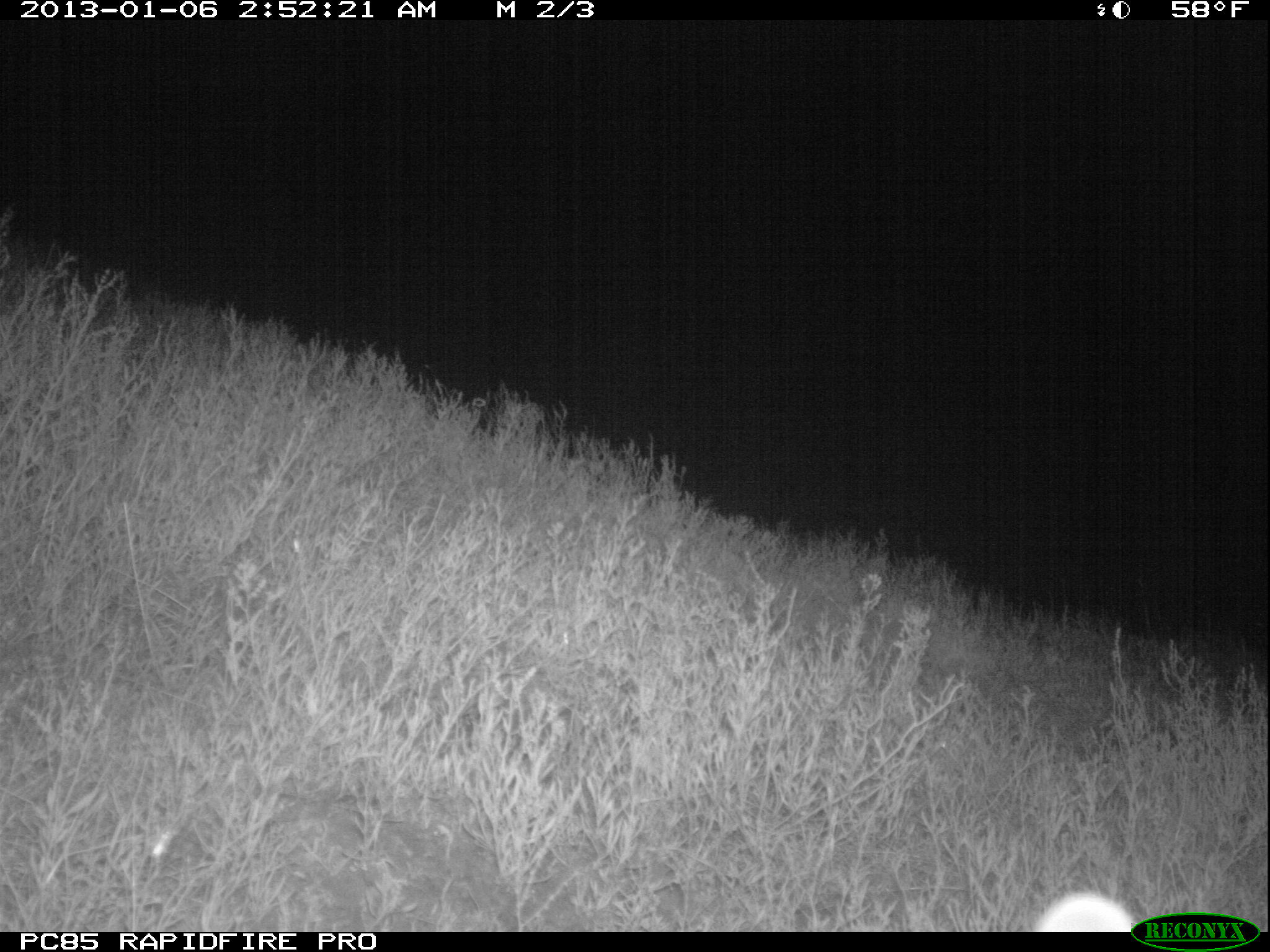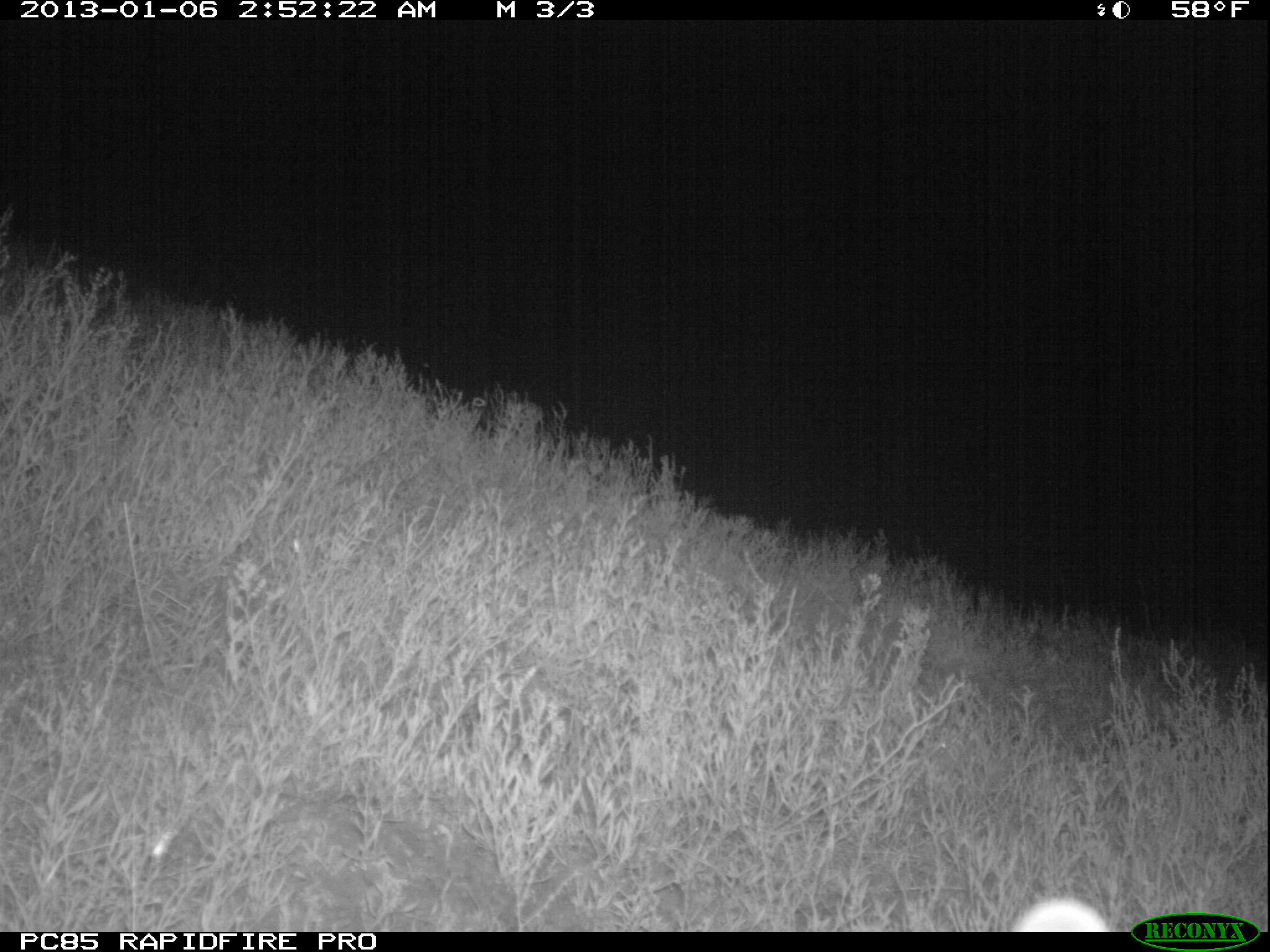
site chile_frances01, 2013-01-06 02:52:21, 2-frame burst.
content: unidentified animal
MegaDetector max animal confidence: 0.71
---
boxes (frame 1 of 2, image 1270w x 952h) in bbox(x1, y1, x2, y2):
unknown: bbox(1027, 886, 1132, 933)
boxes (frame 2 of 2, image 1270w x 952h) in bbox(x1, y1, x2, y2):
unknown: bbox(1009, 897, 1111, 934)